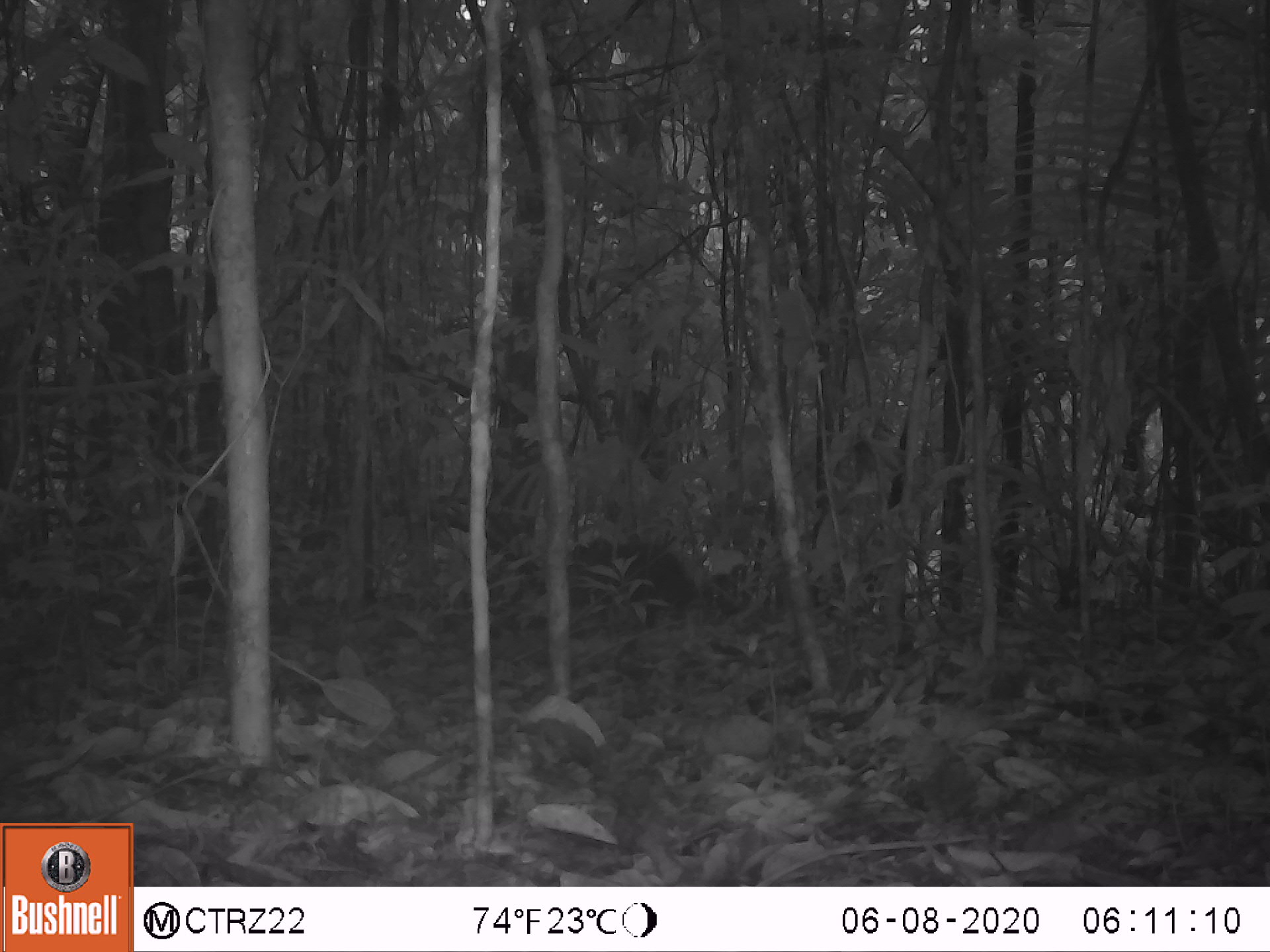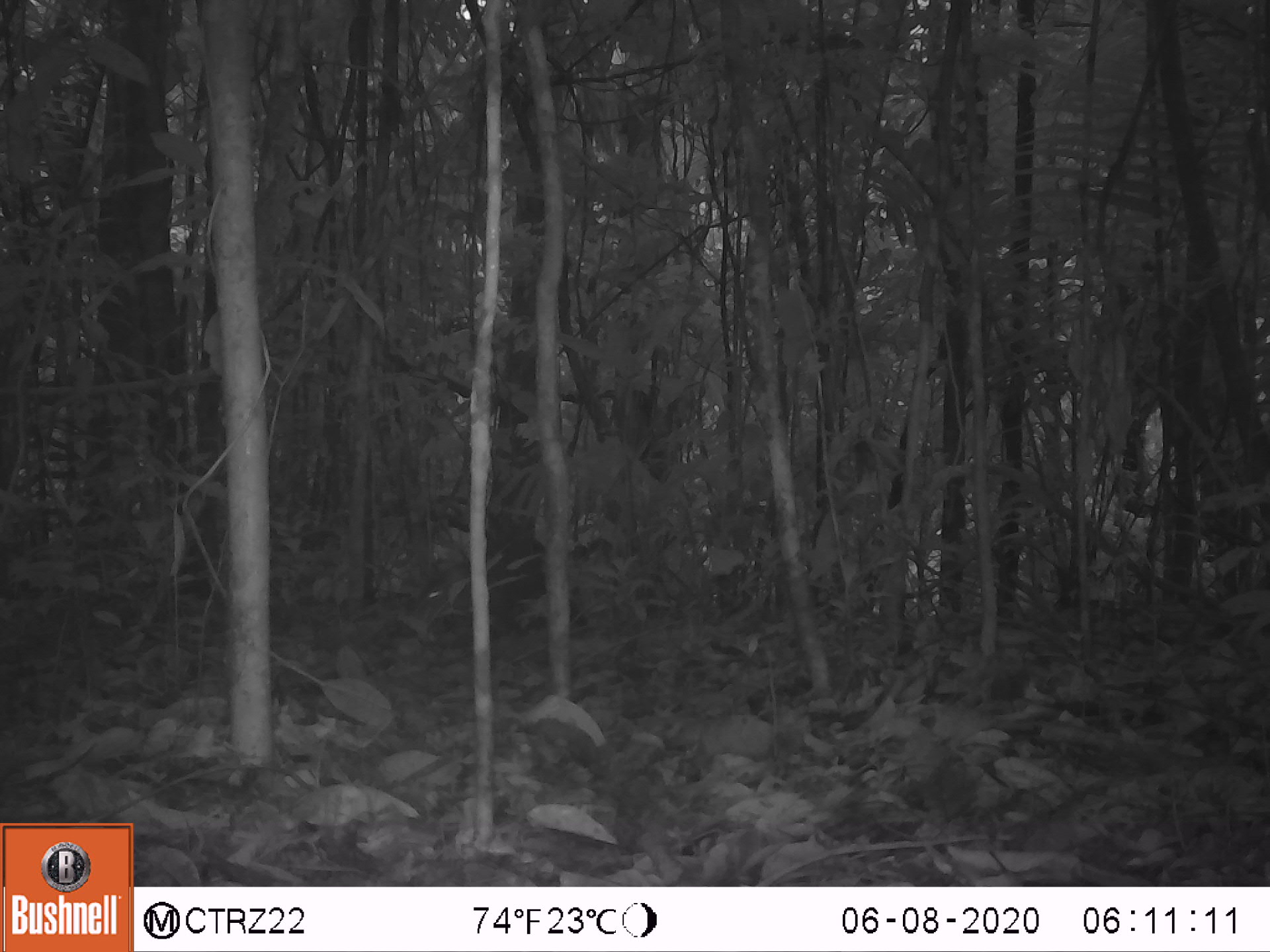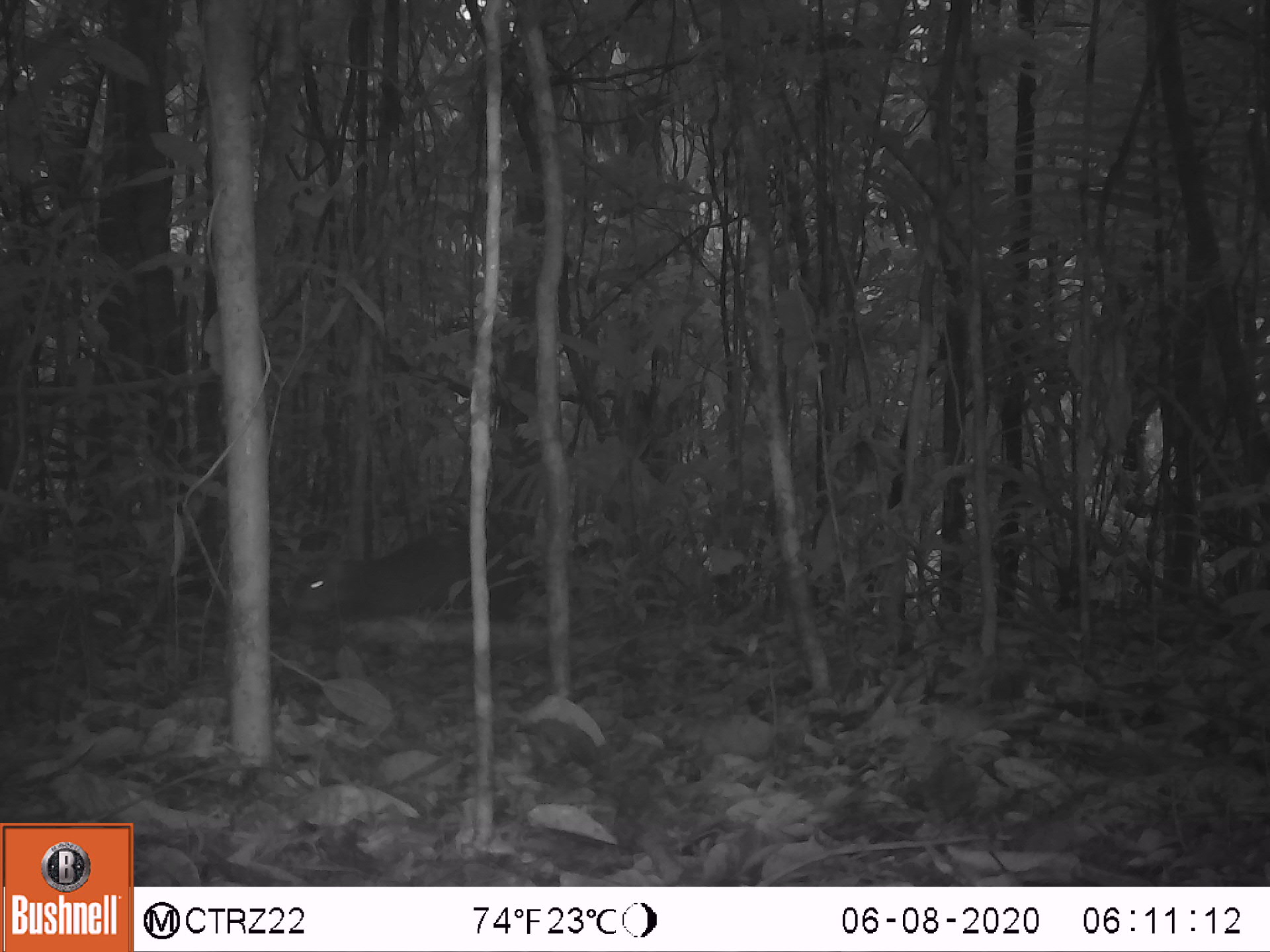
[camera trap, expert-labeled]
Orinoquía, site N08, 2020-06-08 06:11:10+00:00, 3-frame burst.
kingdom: Animalia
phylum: Chordata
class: Mammalia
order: Rodentia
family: Dasyproctidae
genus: Dasyprocta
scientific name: Dasyprocta fuliginosa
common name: black agouti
Black agouti (Dasyprocta fuliginosa).